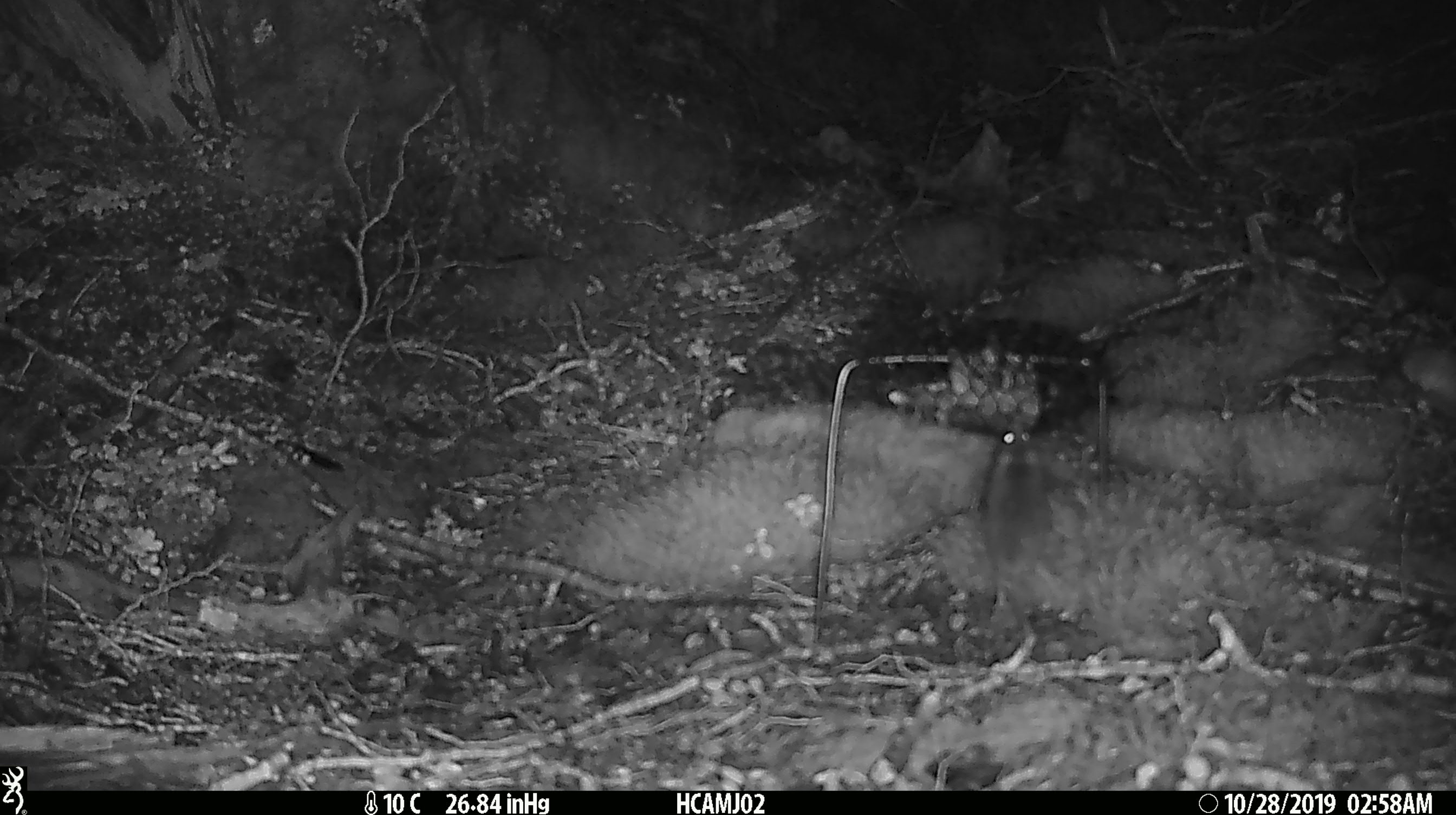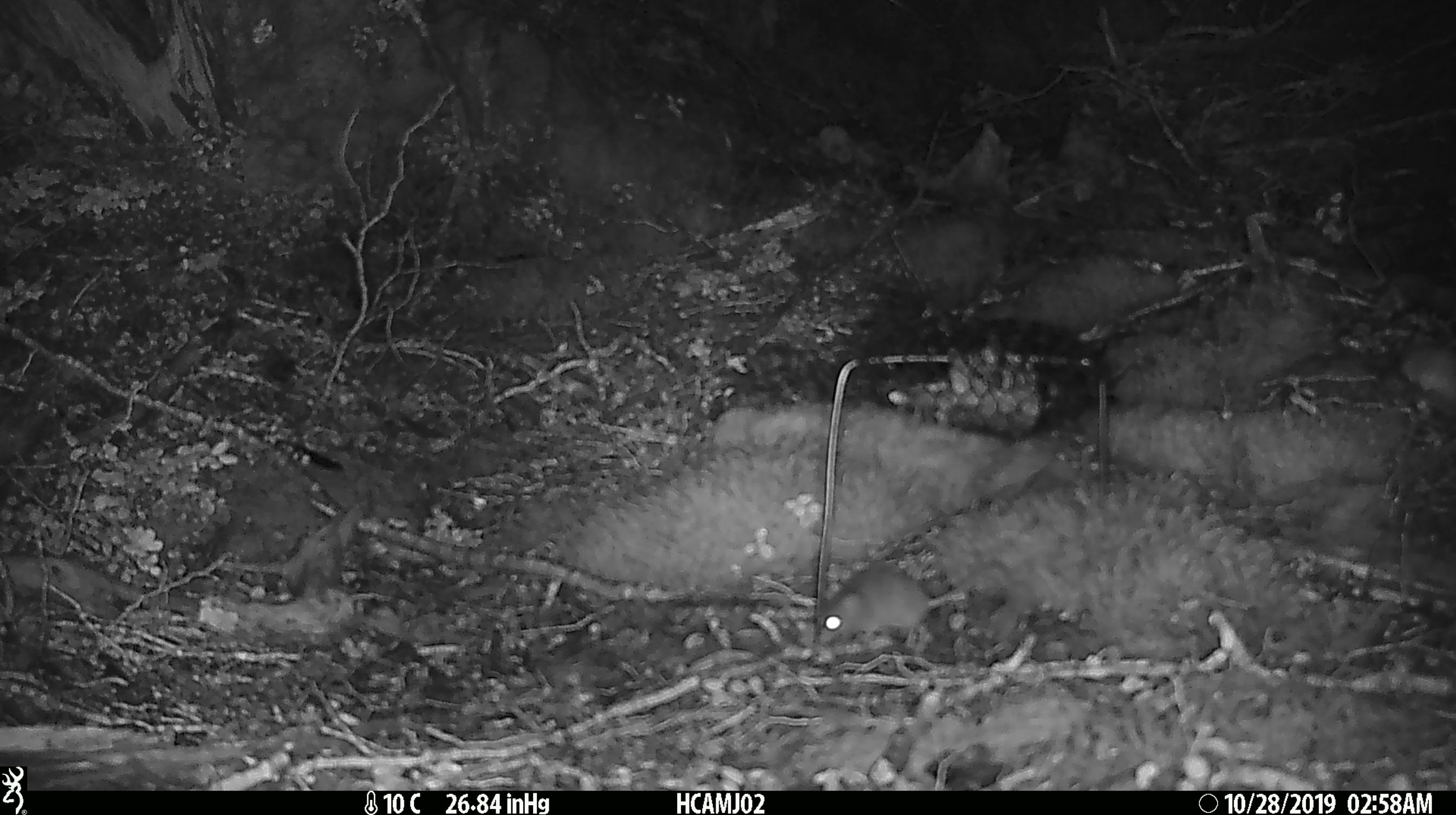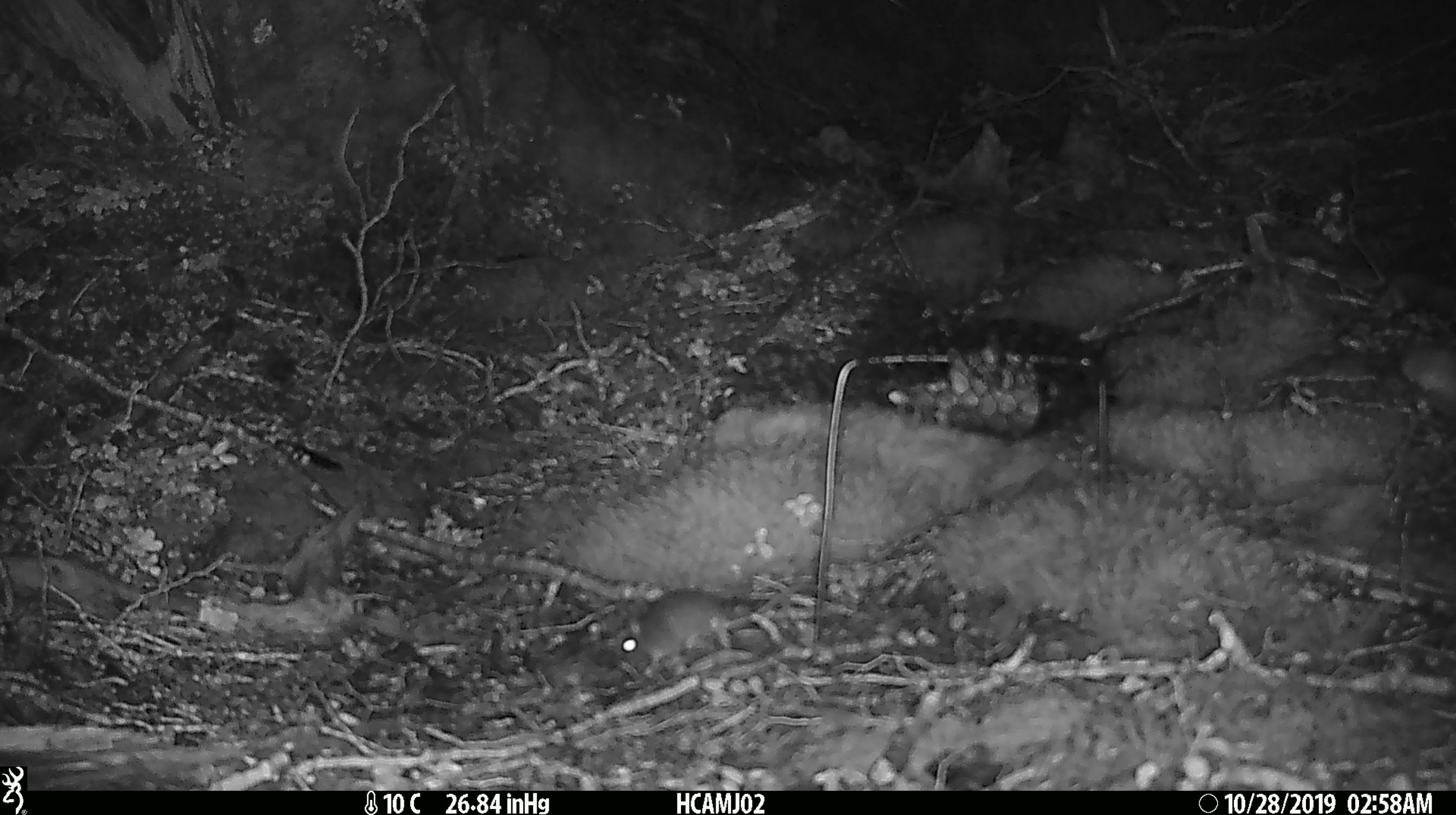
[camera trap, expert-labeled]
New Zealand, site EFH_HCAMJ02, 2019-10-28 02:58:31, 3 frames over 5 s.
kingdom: Animalia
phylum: Chordata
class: Mammalia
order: Rodentia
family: Muridae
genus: Mus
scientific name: Mus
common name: mouse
Mouse (Mus).